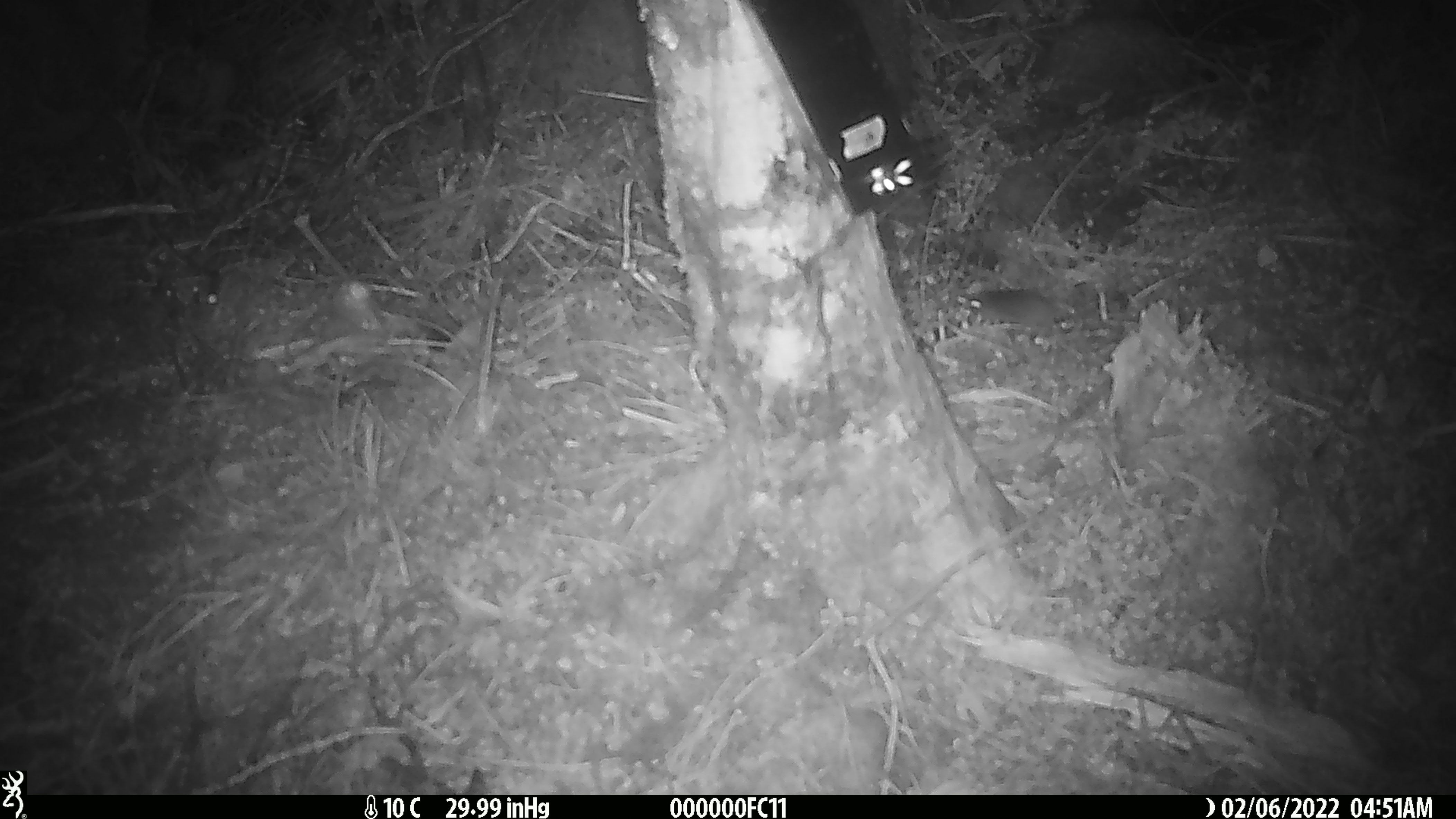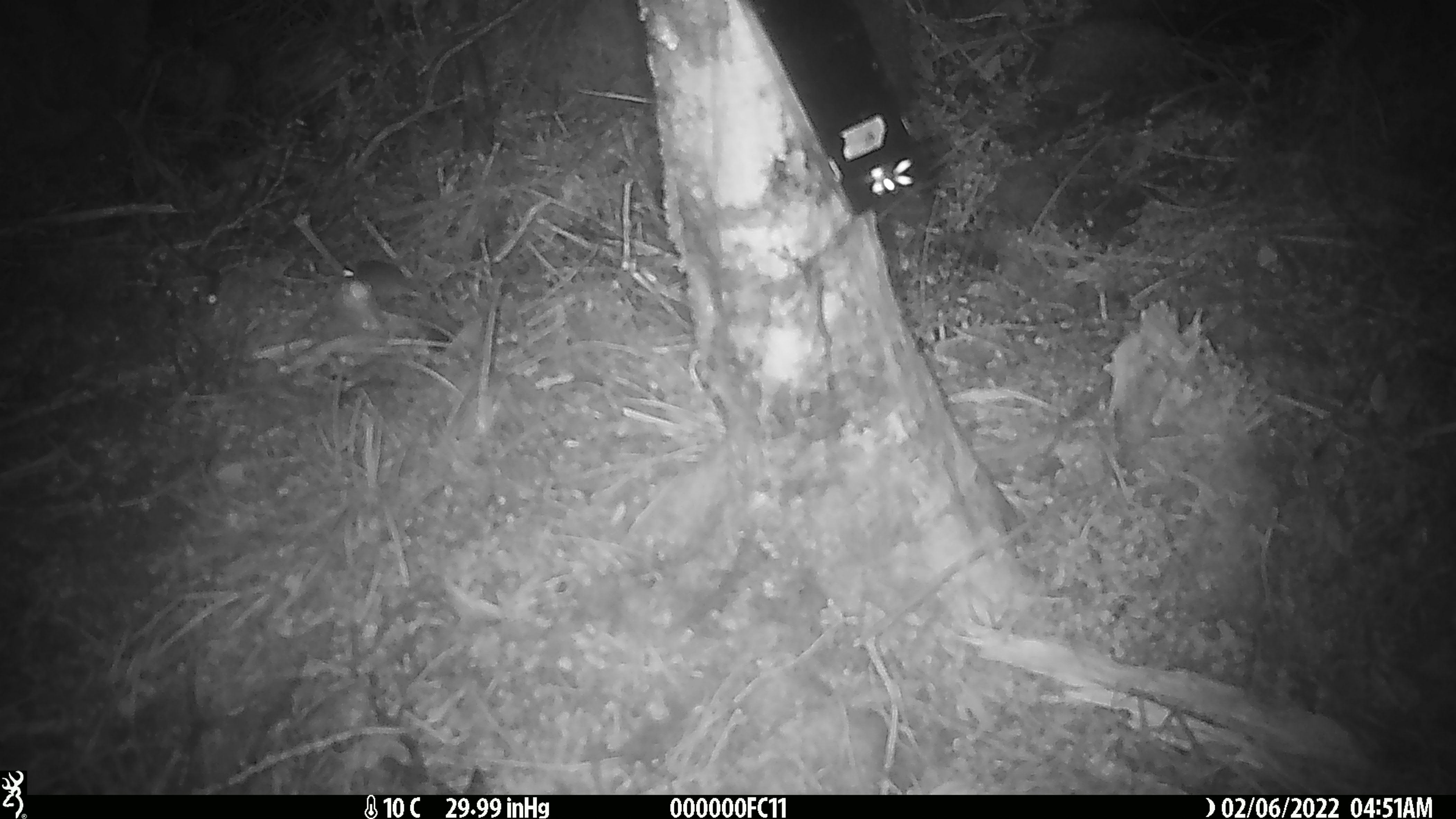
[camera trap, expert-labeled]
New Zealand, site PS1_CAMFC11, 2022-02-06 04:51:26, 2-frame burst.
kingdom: Animalia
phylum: Chordata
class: Mammalia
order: Rodentia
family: Muridae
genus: Mus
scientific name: Mus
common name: mouse